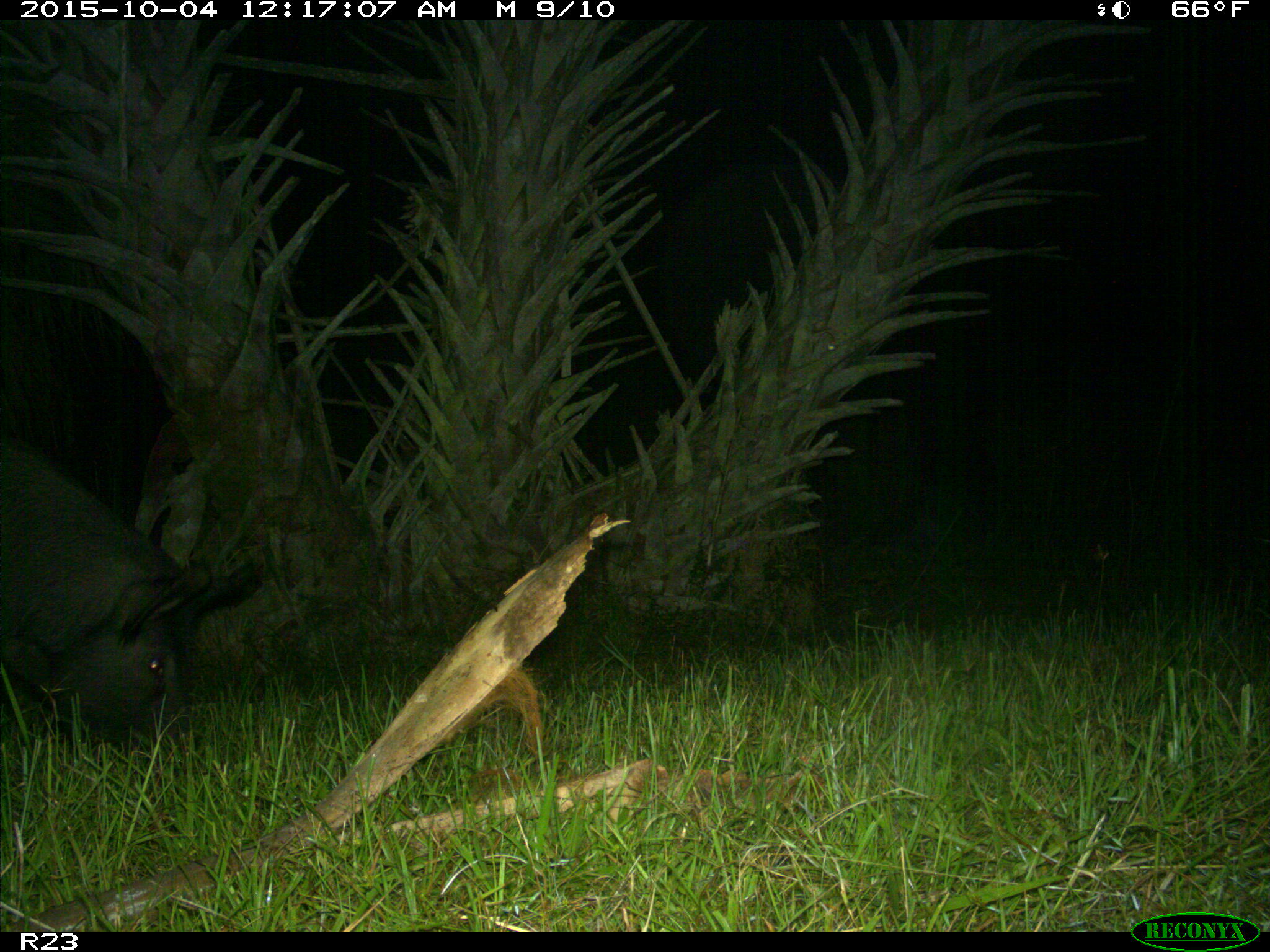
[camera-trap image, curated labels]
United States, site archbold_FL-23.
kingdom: Animalia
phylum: Chordata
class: Mammalia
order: Artiodactyla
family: Suidae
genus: Sus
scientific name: Sus scrofa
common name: wild boar